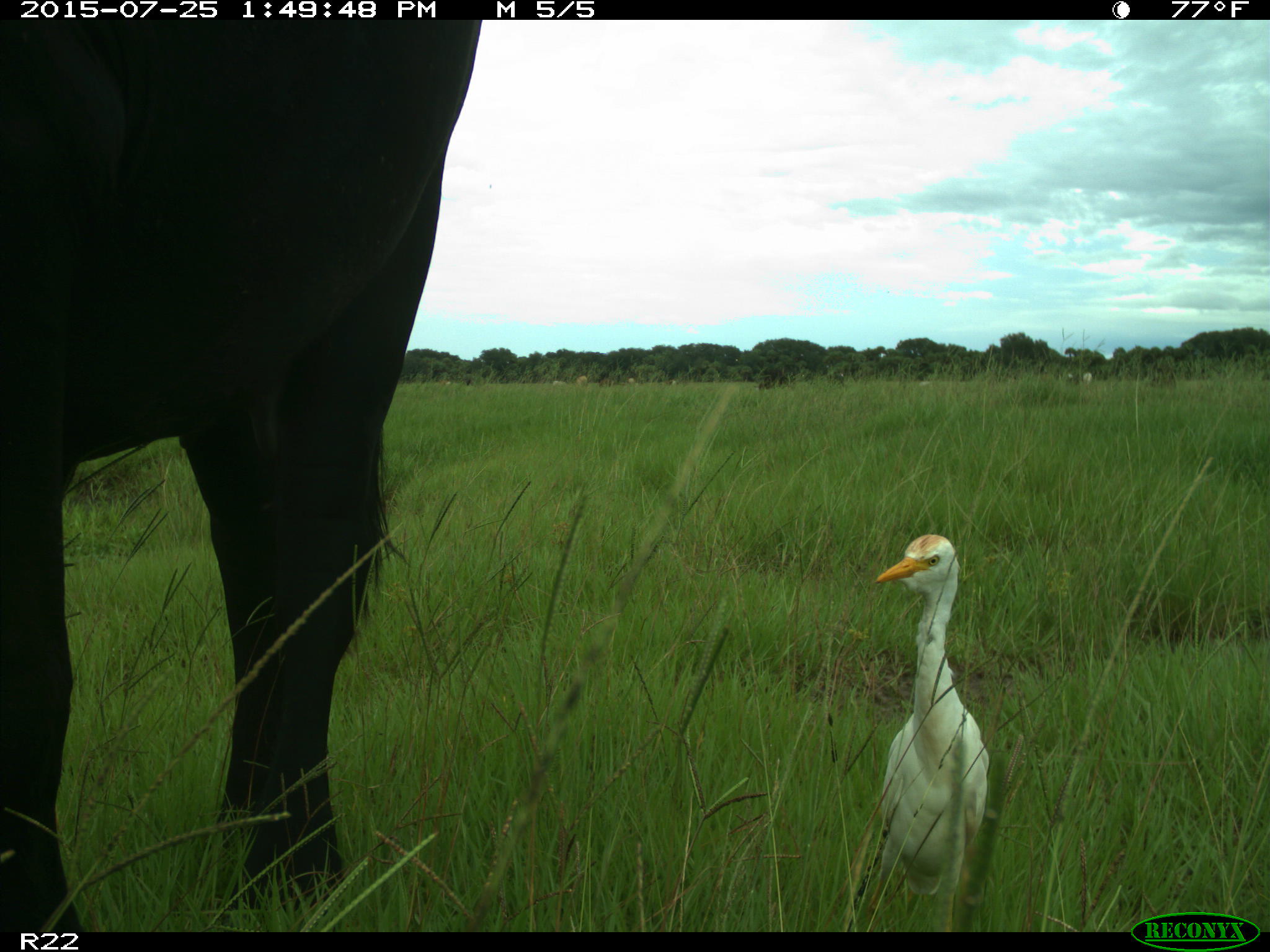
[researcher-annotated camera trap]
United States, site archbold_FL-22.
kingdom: Animalia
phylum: Chordata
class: Mammalia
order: Artiodactyla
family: Bovidae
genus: Bos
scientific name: Bos taurus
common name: domestic cow